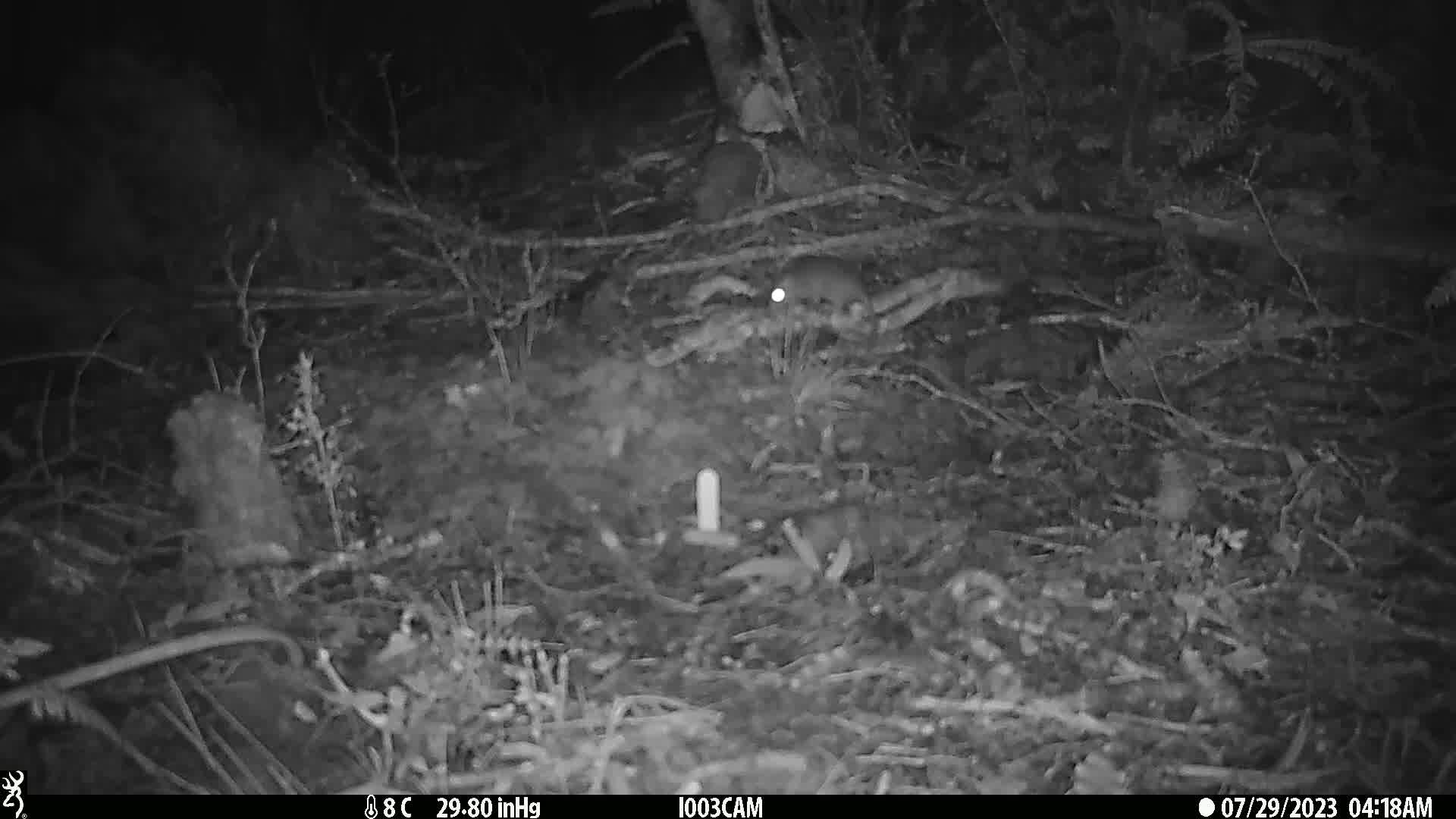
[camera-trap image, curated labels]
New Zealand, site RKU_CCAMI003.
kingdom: Animalia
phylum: Chordata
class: Mammalia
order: Rodentia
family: Muridae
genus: Rattus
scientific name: Rattus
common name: rat